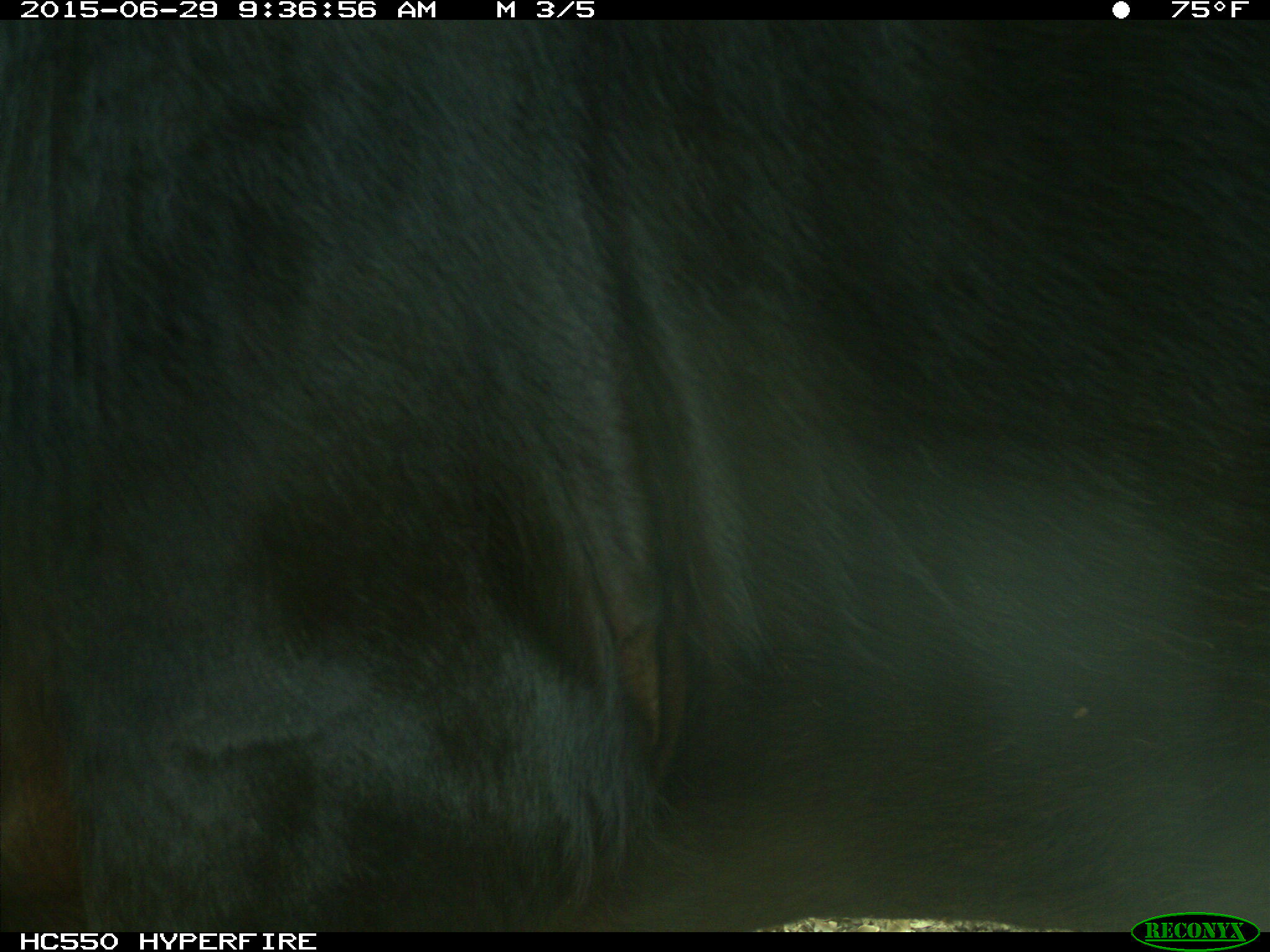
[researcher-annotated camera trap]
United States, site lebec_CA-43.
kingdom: Animalia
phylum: Chordata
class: Mammalia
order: Artiodactyla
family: Bovidae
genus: Bos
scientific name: Bos taurus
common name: domestic cow